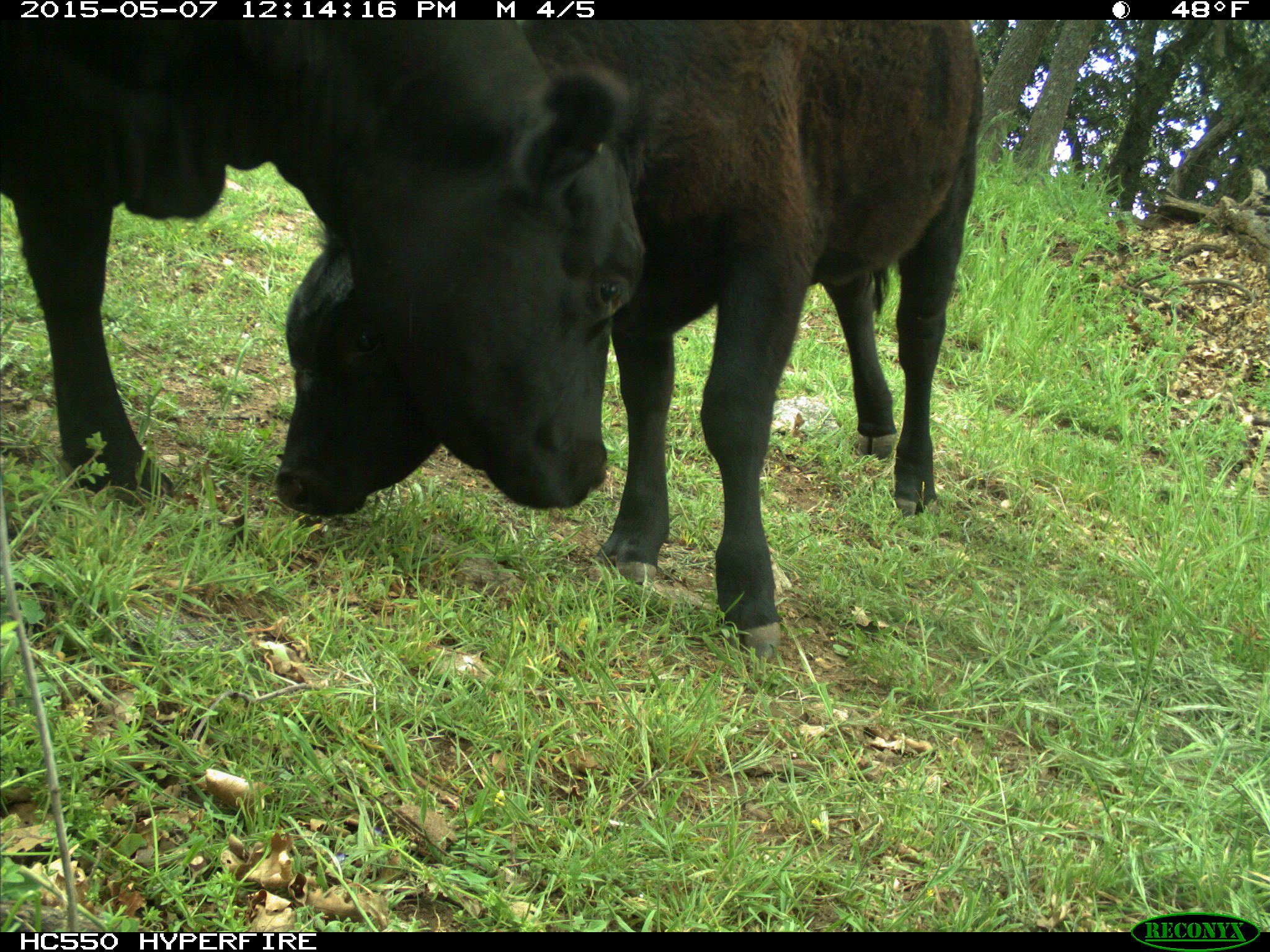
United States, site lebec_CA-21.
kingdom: Animalia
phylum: Chordata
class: Mammalia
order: Artiodactyla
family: Bovidae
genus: Bos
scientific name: Bos taurus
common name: domestic cow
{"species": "Bos taurus (domestic cow)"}